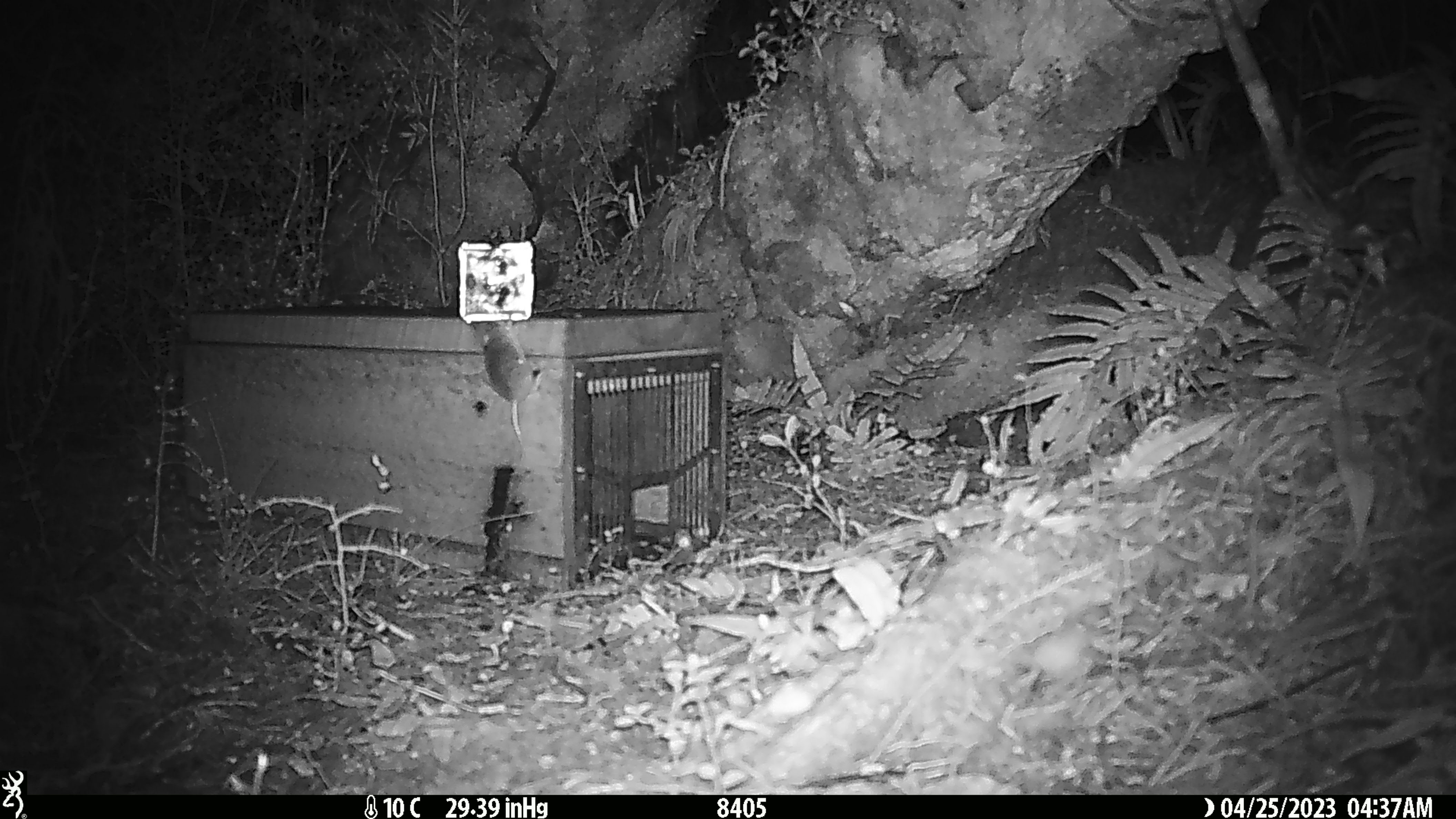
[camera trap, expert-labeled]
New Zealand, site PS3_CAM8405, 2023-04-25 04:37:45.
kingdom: Animalia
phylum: Chordata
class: Mammalia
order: Rodentia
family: Muridae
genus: Mus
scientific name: Mus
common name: mouse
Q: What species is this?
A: Mouse (Mus).